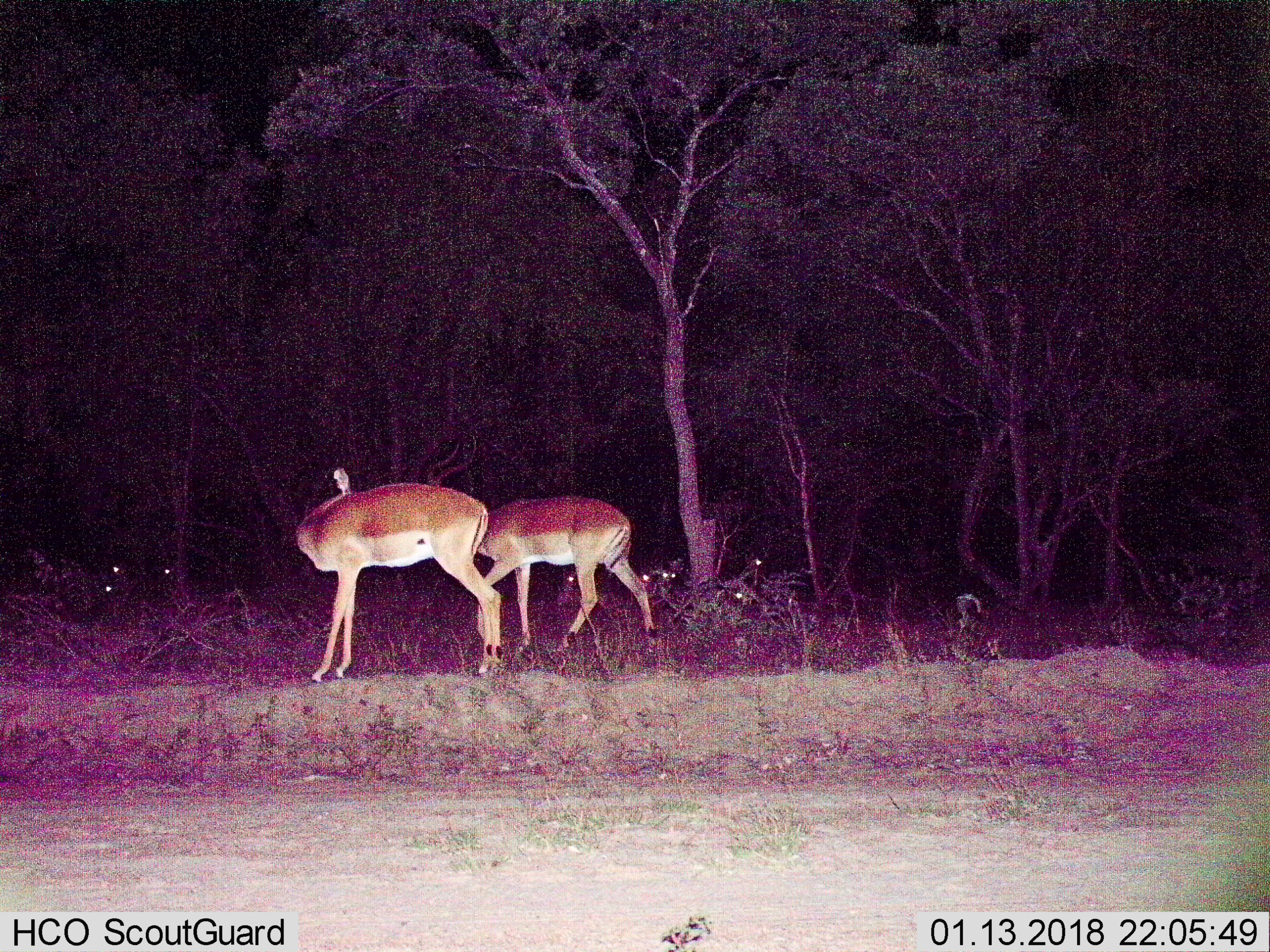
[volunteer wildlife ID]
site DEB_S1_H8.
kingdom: Animalia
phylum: Chordata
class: Mammalia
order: Artiodactyla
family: Bovidae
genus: Aepyceros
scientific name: Aepyceros melampus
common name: impala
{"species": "impala (Aepyceros melampus)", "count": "8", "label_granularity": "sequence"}